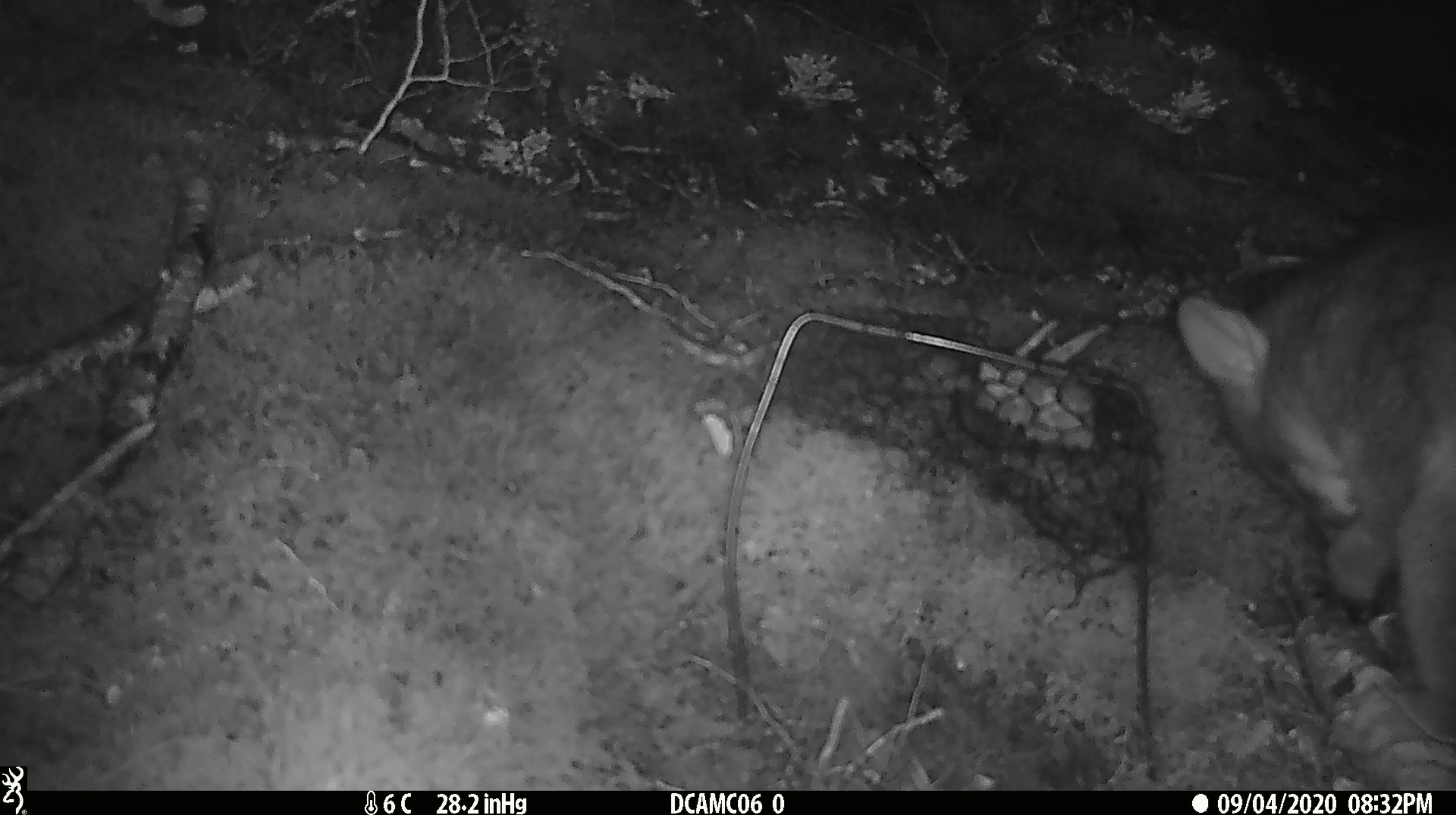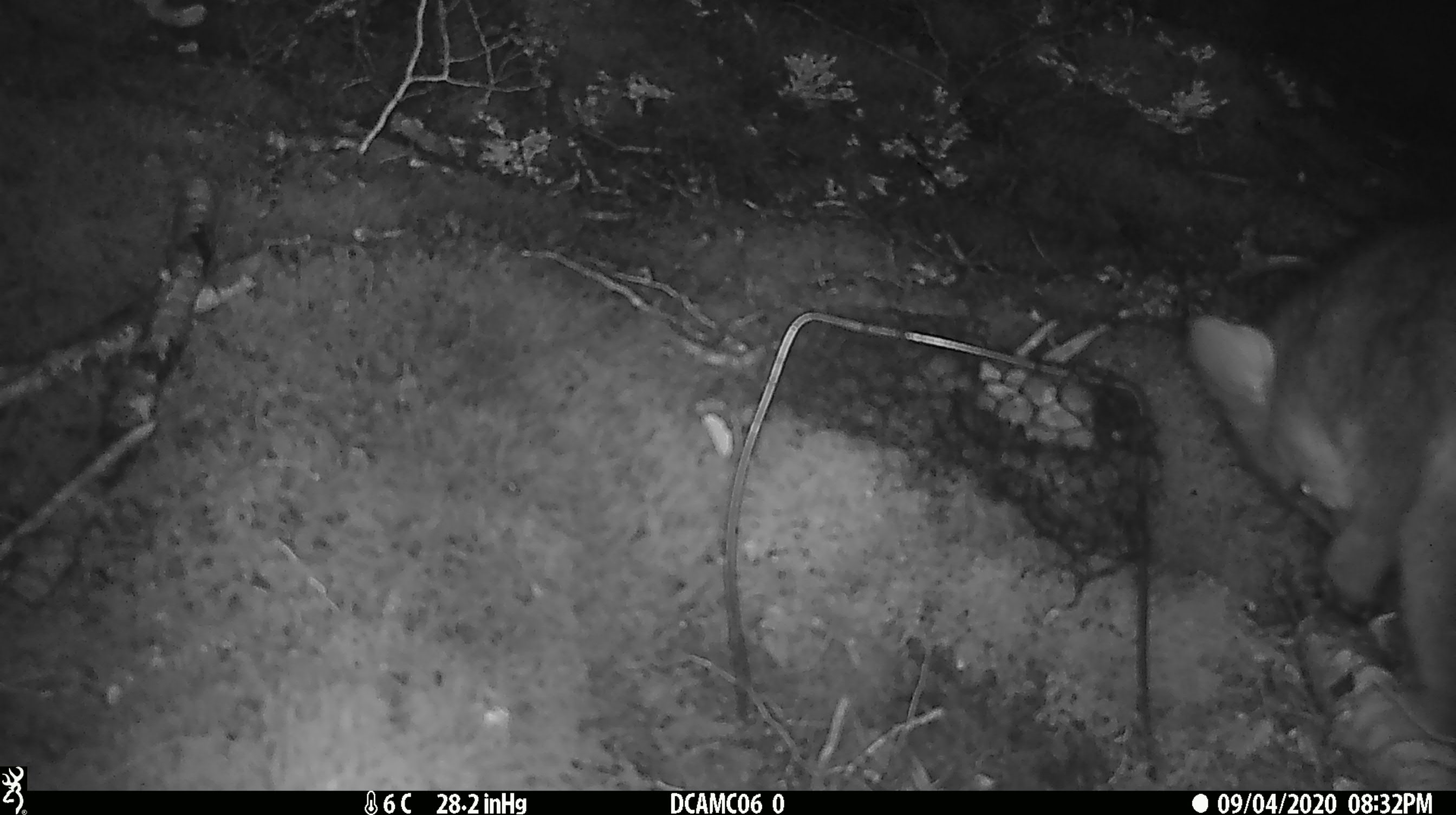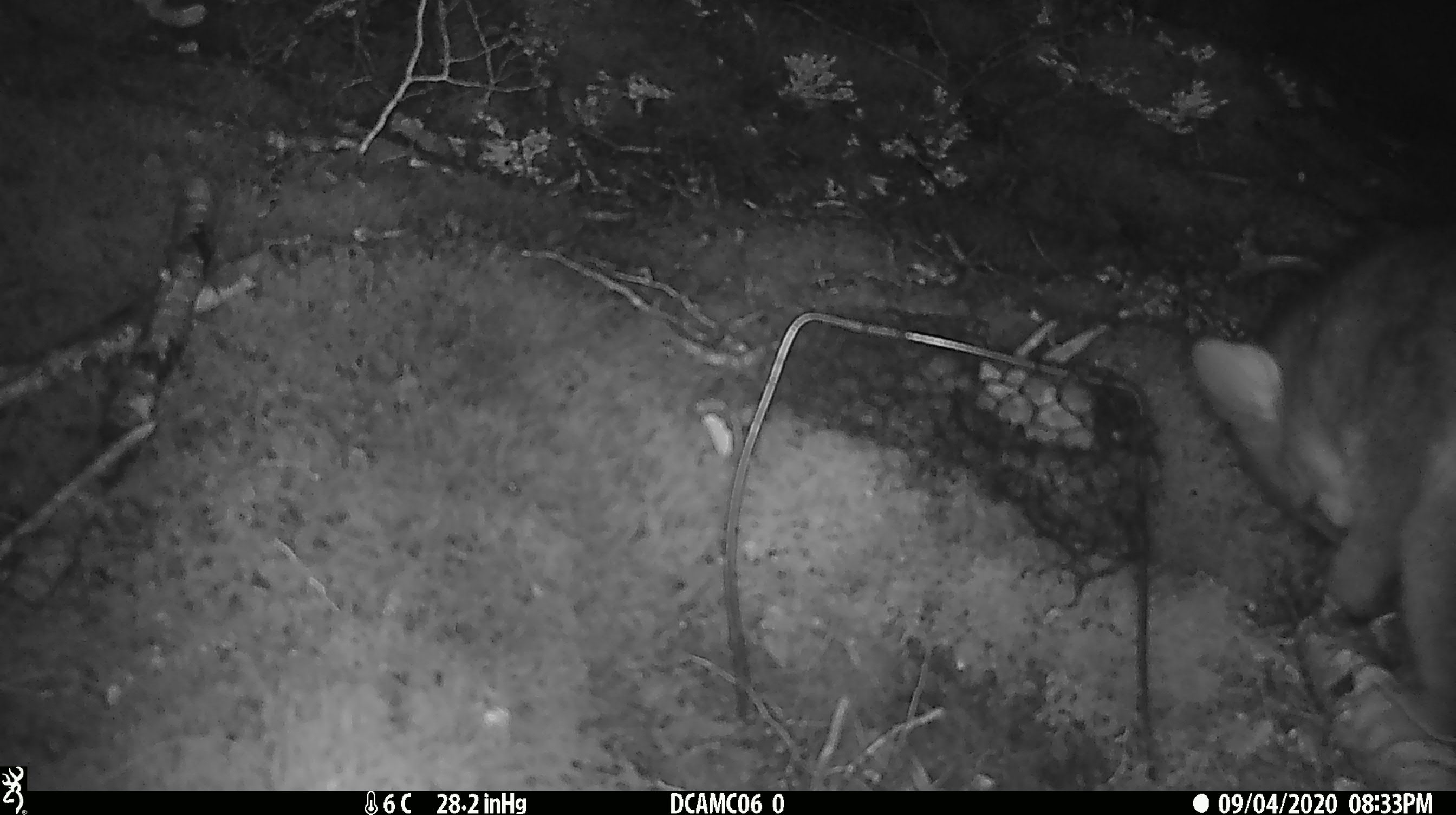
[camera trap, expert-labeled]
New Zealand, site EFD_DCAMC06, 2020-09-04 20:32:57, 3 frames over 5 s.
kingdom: Animalia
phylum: Chordata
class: Mammalia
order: Diprotodontia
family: Phalangeridae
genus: Trichosurus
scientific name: Trichosurus vulpecula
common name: common brushtail possum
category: possum